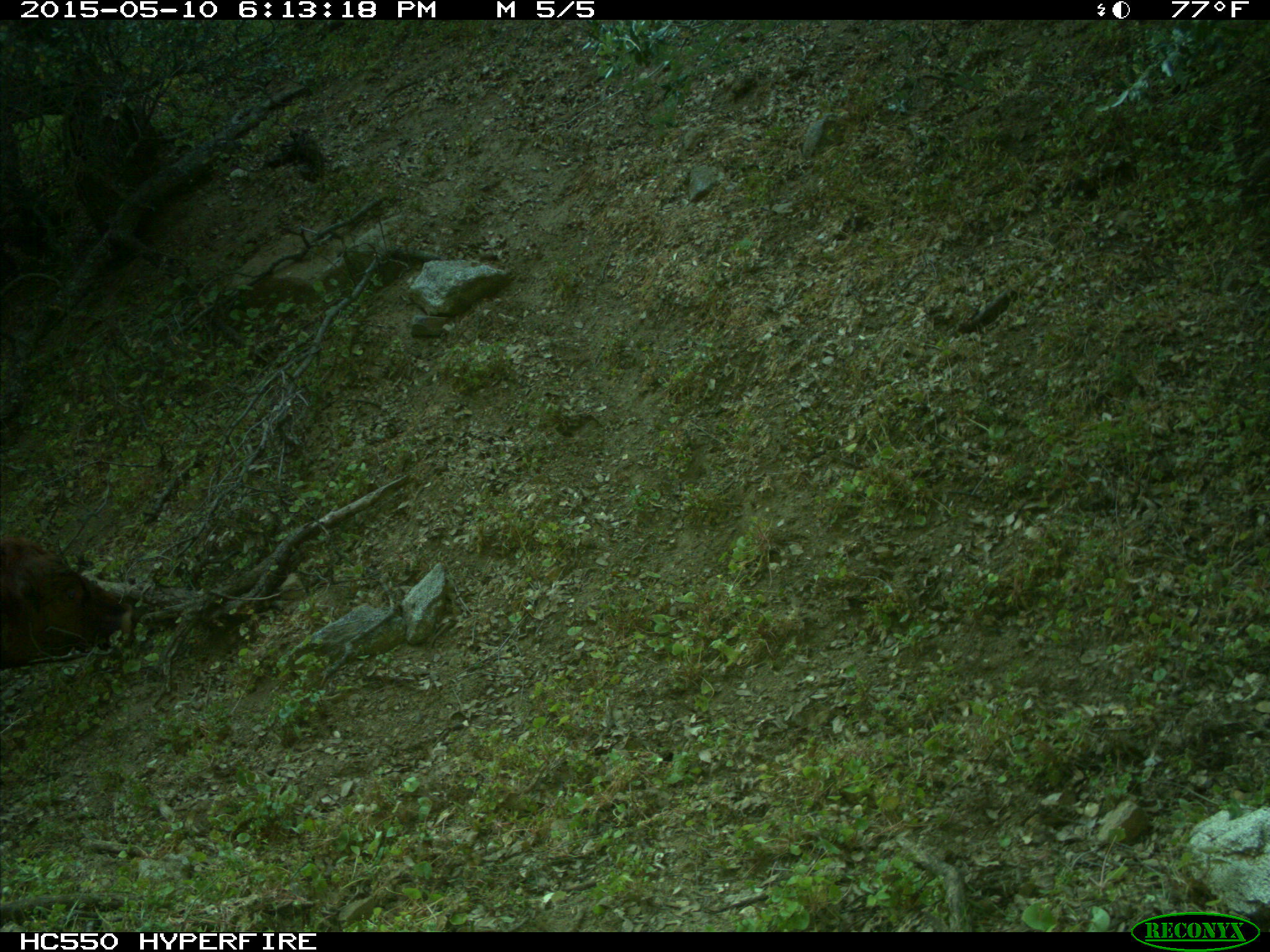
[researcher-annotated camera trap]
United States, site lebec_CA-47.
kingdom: Animalia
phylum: Chordata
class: Mammalia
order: Artiodactyla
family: Bovidae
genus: Bos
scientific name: Bos taurus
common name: domestic cow